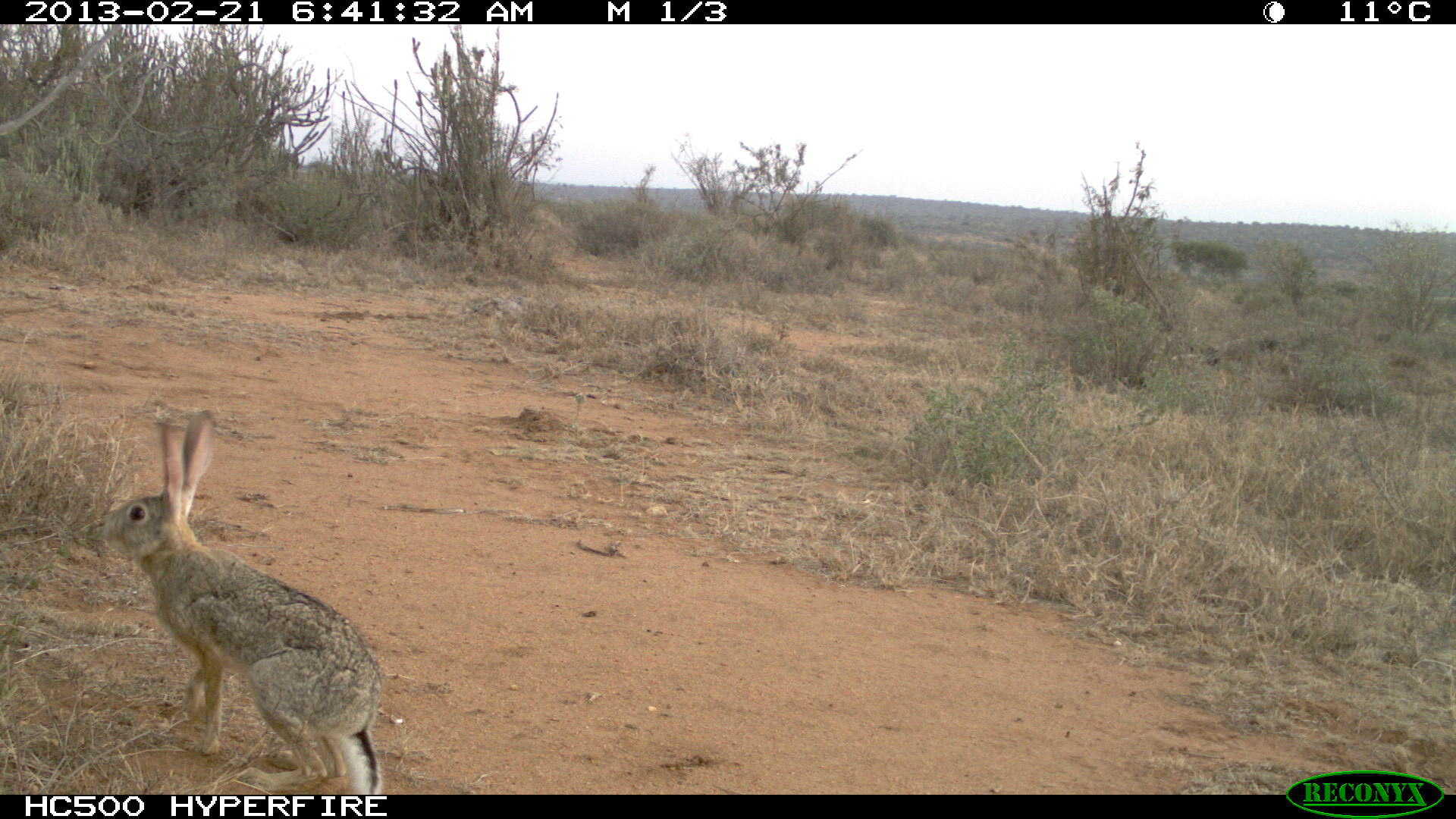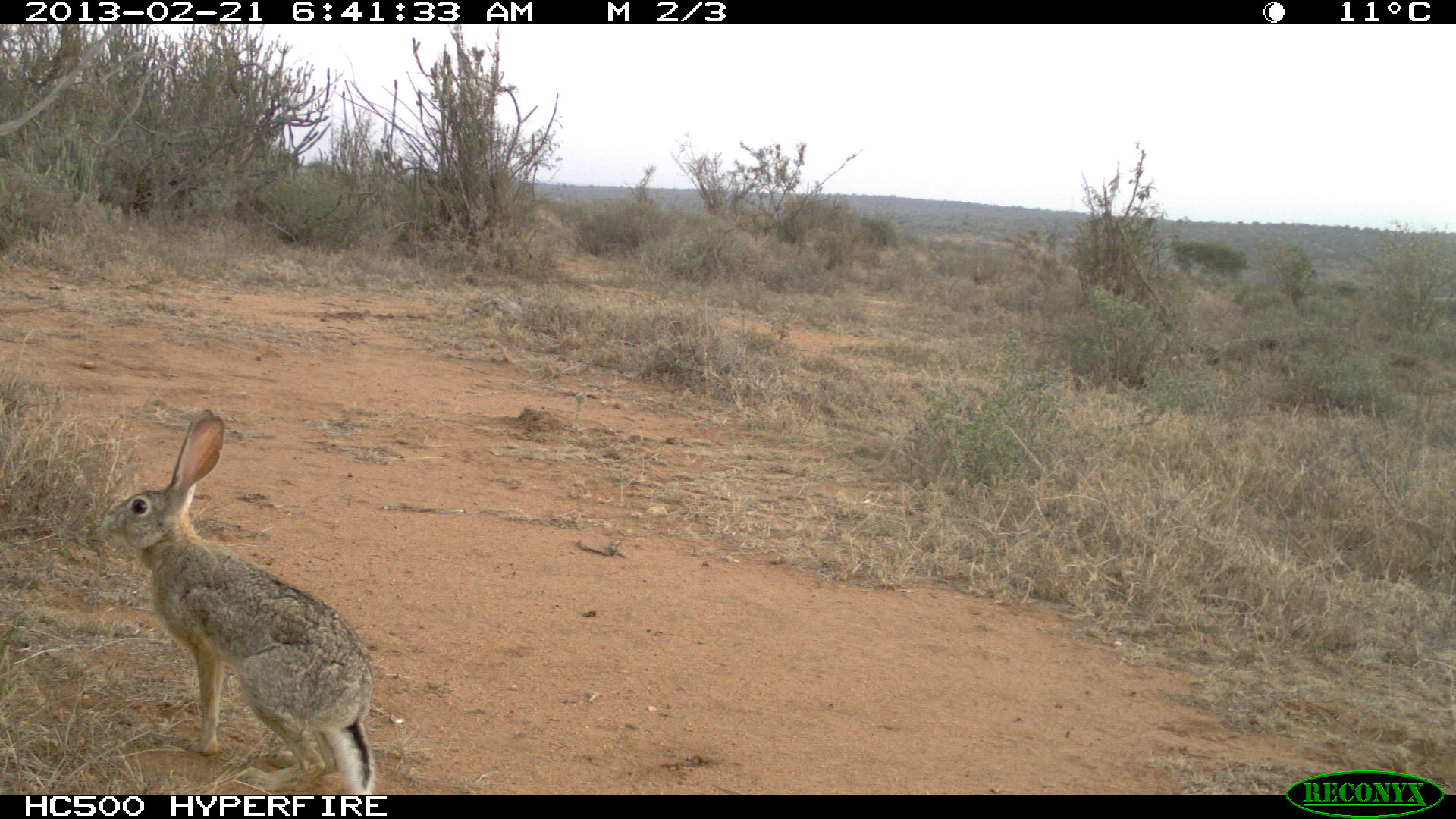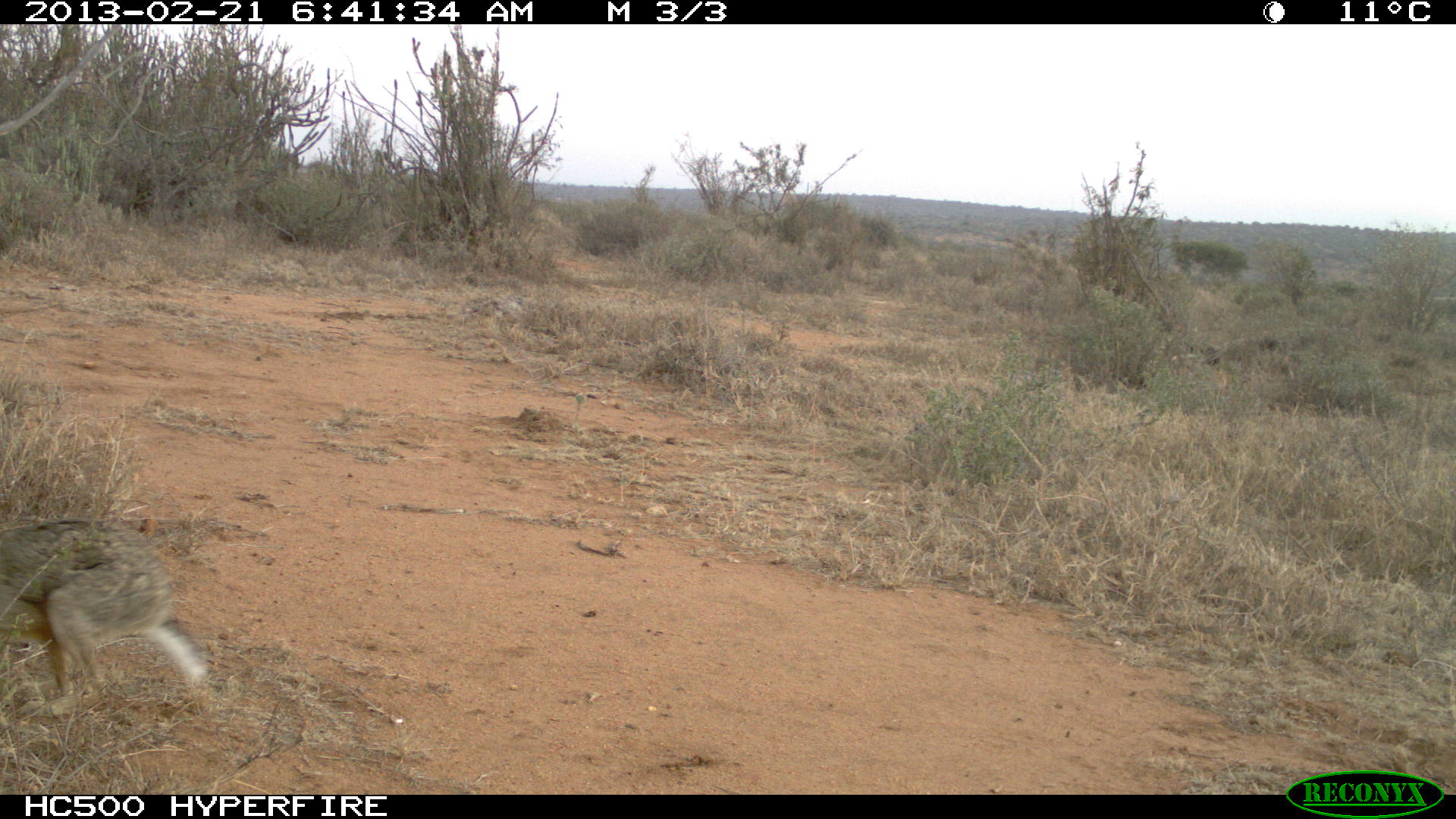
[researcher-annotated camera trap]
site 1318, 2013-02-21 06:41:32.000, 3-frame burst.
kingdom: Animalia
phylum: Chordata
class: Mammalia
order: Lagomorpha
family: Leporidae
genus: Lepus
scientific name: Lepus saxatilis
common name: scrub hare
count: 1